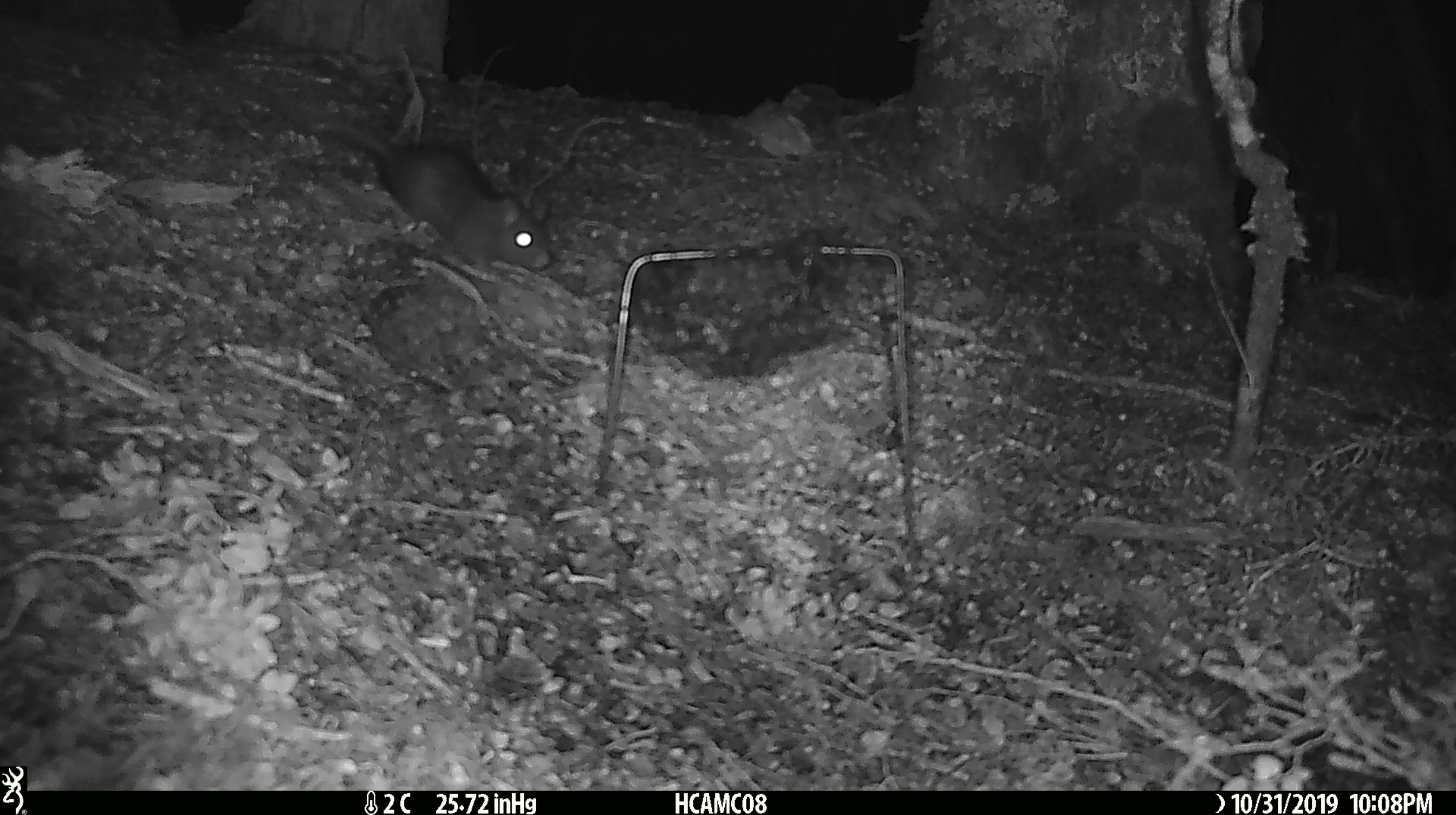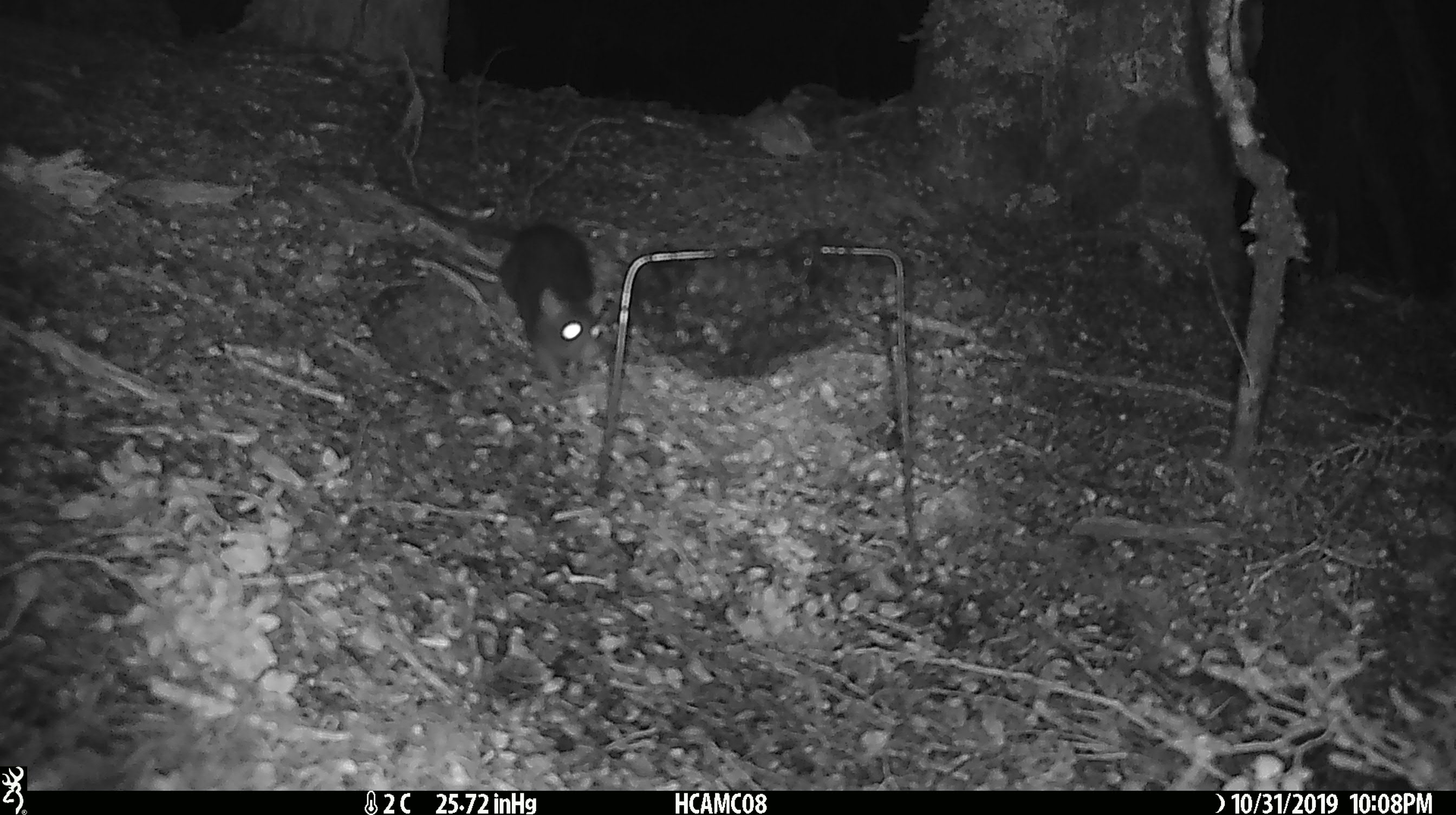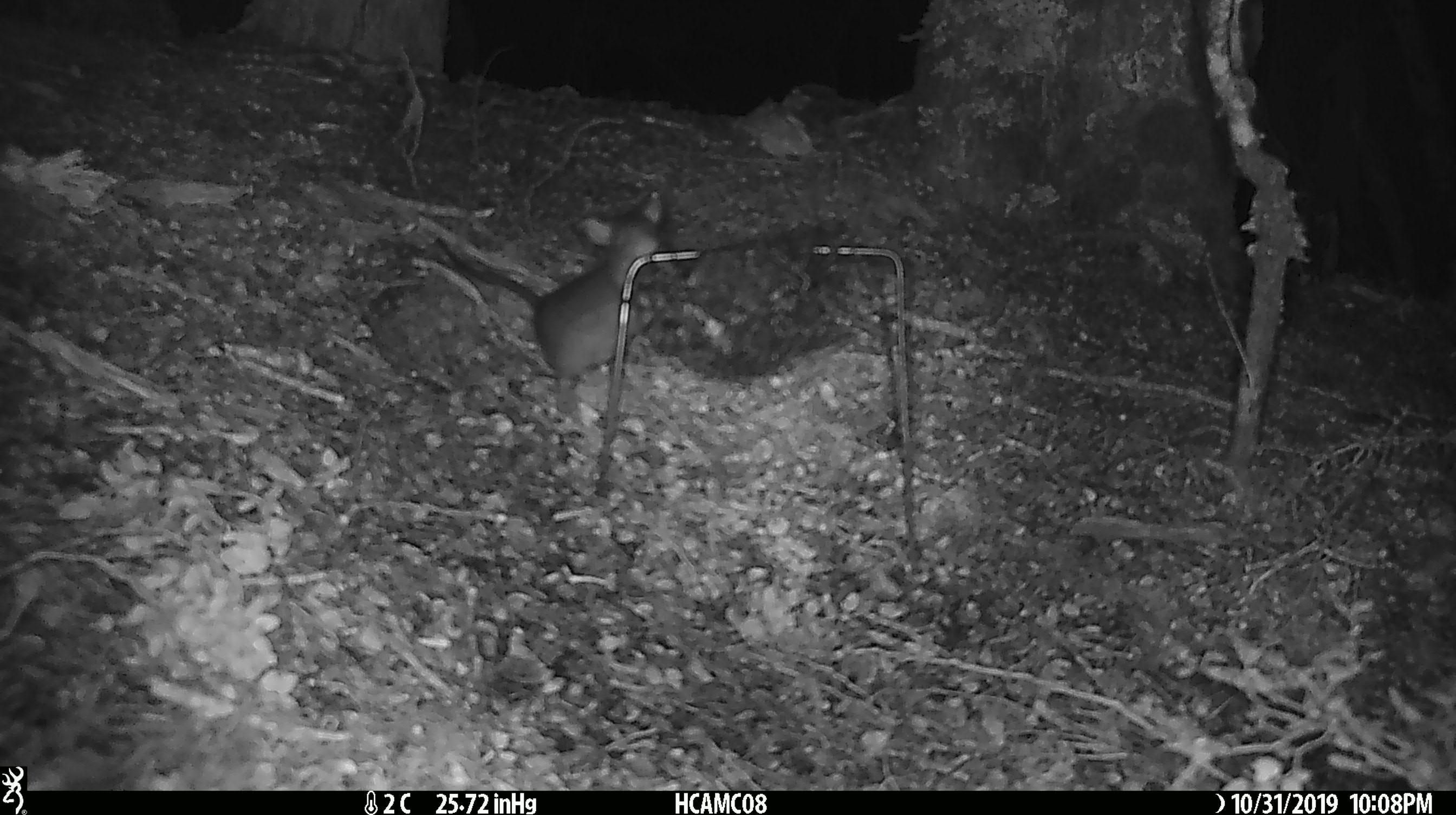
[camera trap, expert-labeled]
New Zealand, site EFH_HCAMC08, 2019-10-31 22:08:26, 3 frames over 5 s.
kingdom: Animalia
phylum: Chordata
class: Mammalia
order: Rodentia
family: Muridae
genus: Rattus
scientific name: Rattus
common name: rat